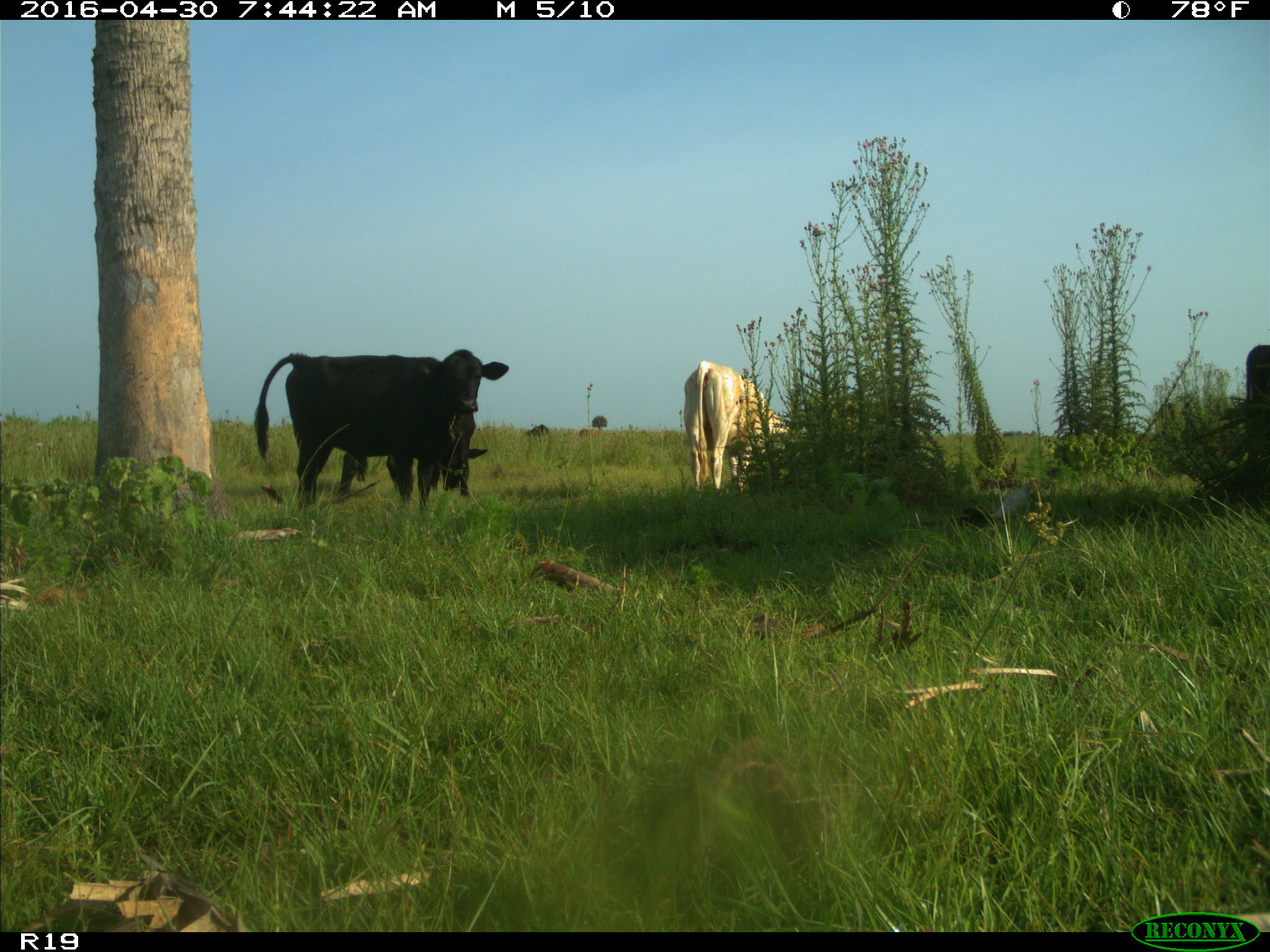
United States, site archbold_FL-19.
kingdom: Animalia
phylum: Chordata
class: Mammalia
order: Artiodactyla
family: Bovidae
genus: Bos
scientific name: Bos taurus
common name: domestic cow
Bos taurus (domestic cow).